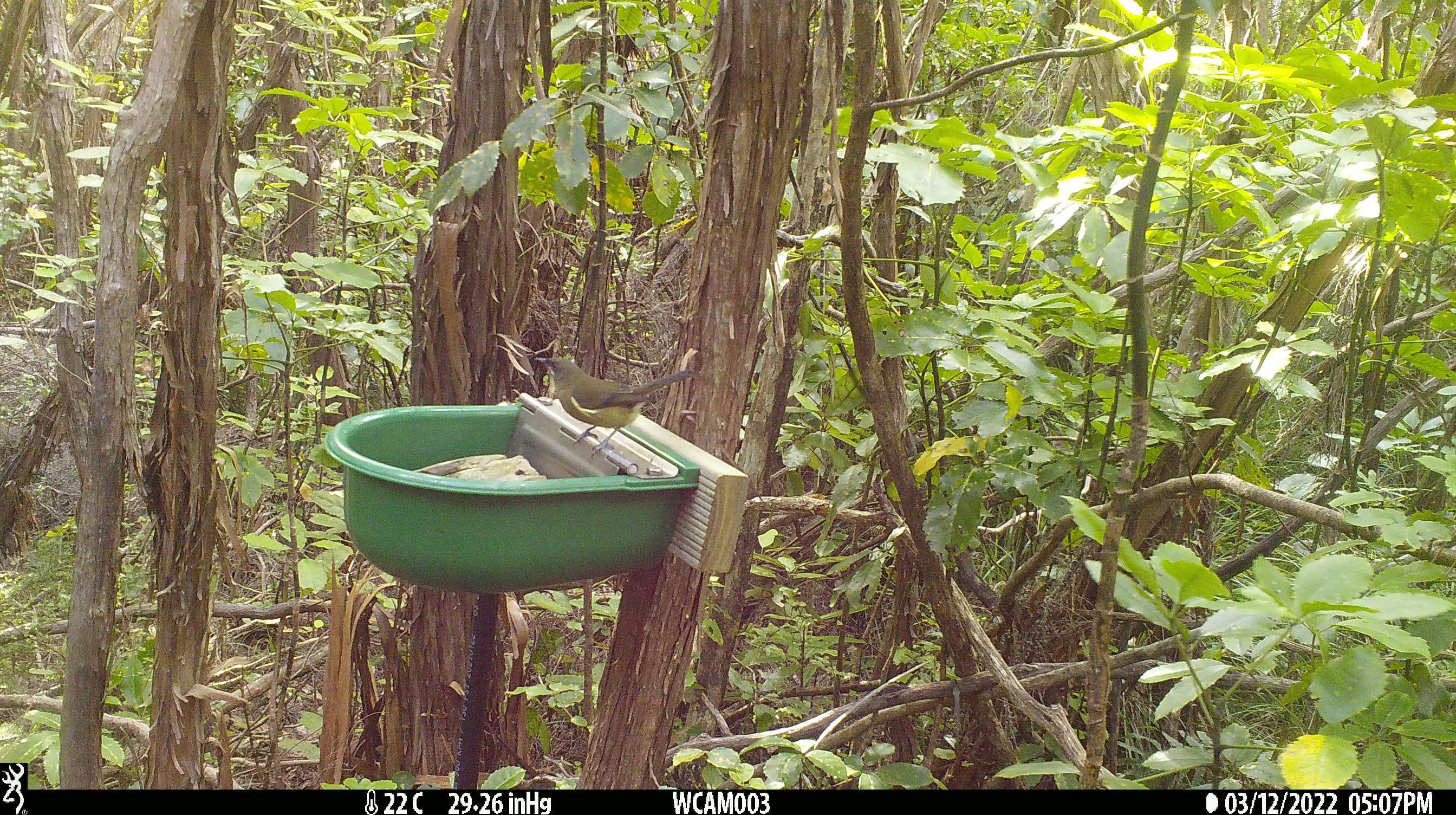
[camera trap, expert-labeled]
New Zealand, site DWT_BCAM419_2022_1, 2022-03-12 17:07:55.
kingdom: Animalia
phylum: Chordata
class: Aves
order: Passeriformes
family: Meliphagidae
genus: Anthornis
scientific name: Anthornis melanura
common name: new zealand bellbird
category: bellbird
Bellbird (new zealand bellbird) (Anthornis melanura).